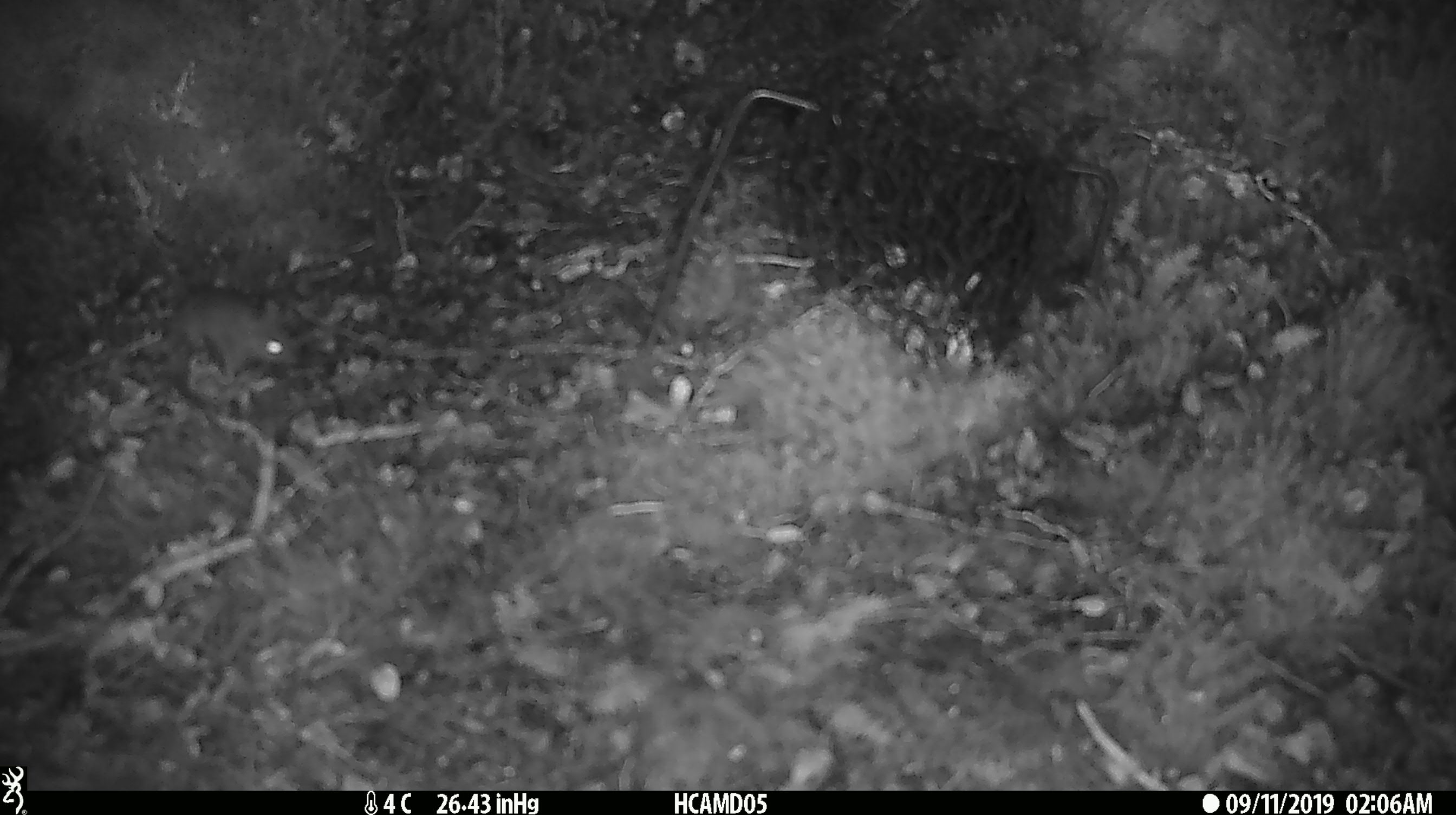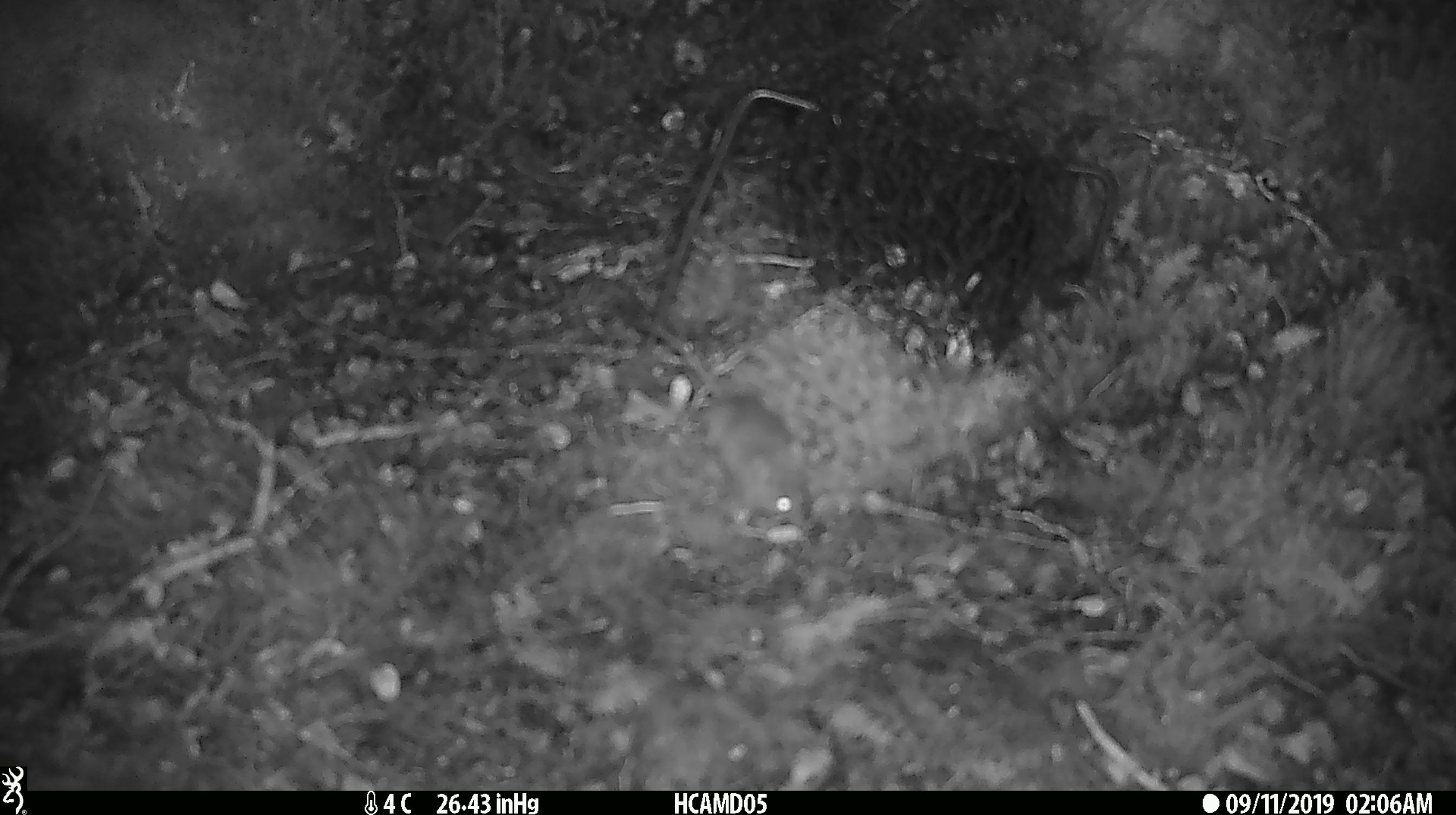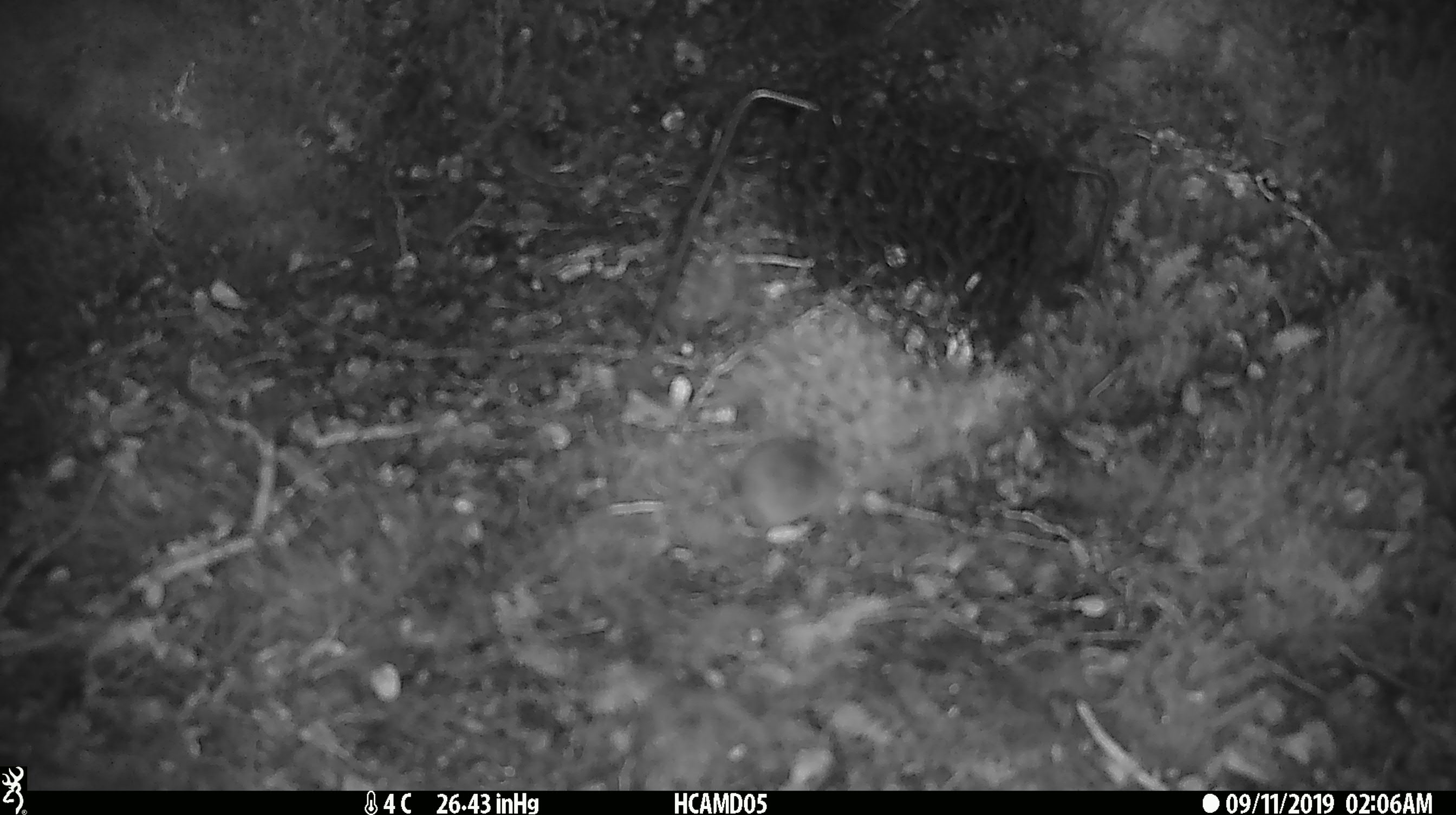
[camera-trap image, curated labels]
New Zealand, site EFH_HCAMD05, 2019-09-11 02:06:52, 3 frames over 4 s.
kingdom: Animalia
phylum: Chordata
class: Mammalia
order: Rodentia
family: Muridae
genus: Mus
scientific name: Mus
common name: mouse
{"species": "mouse (Mus)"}